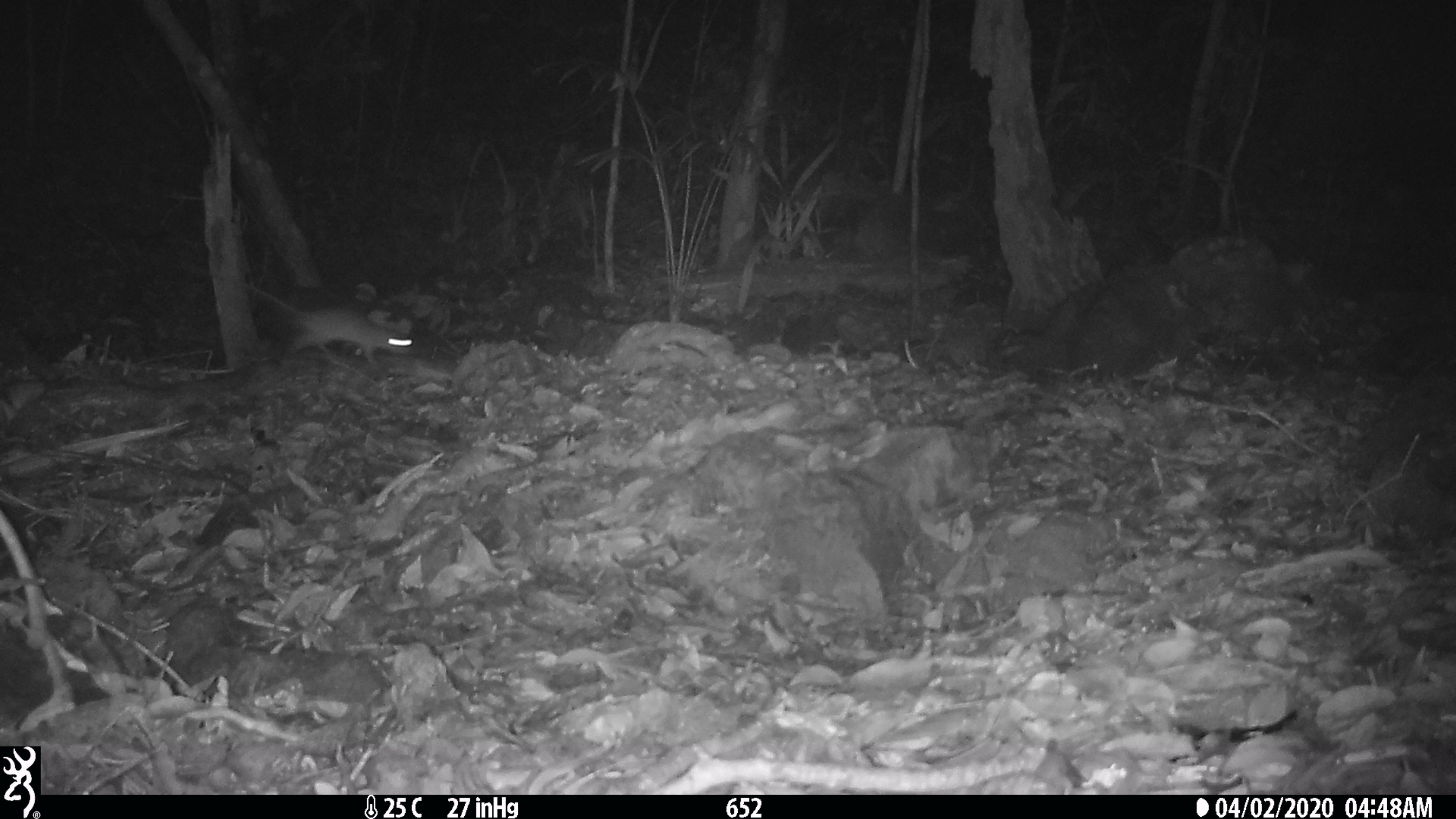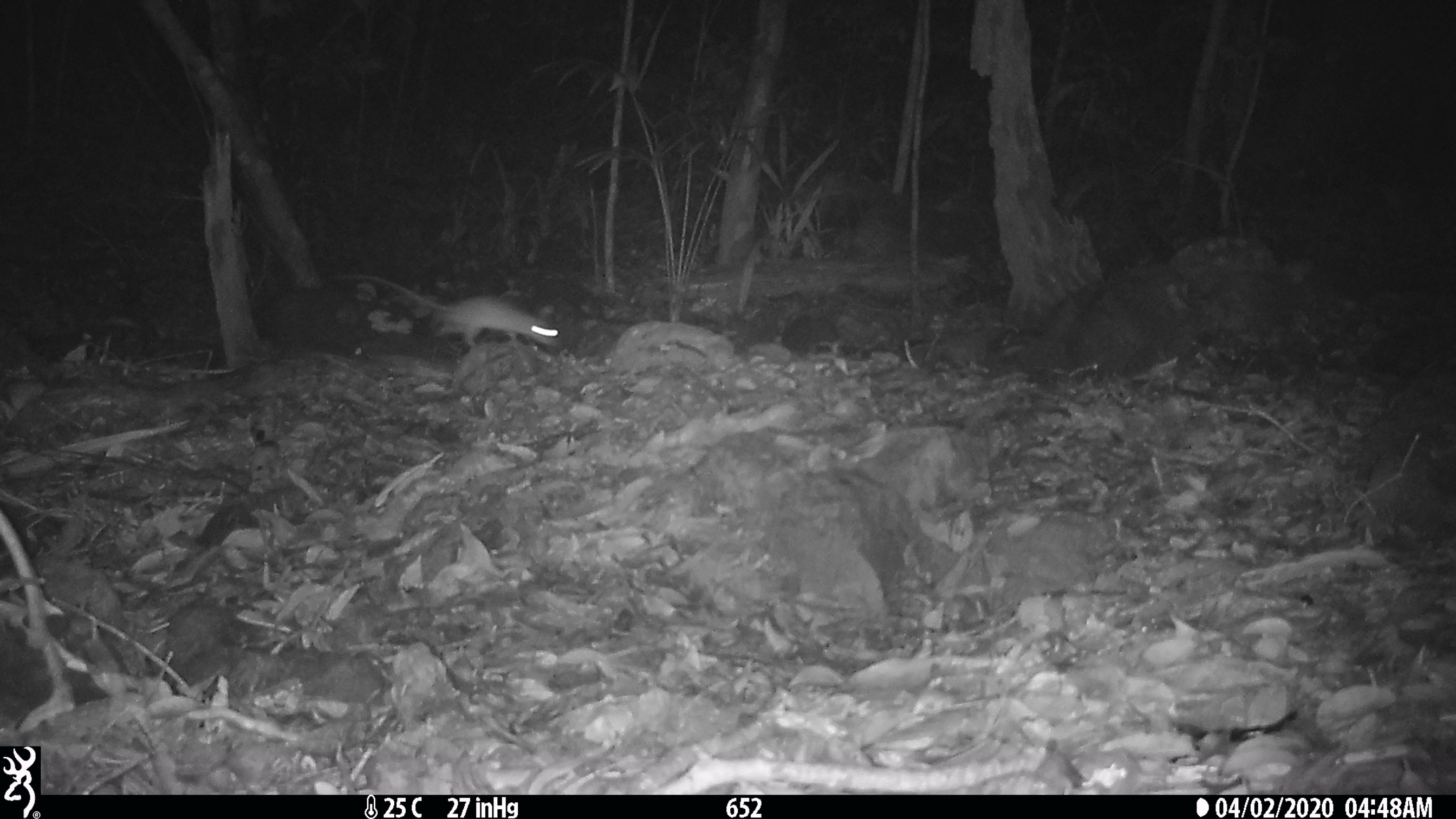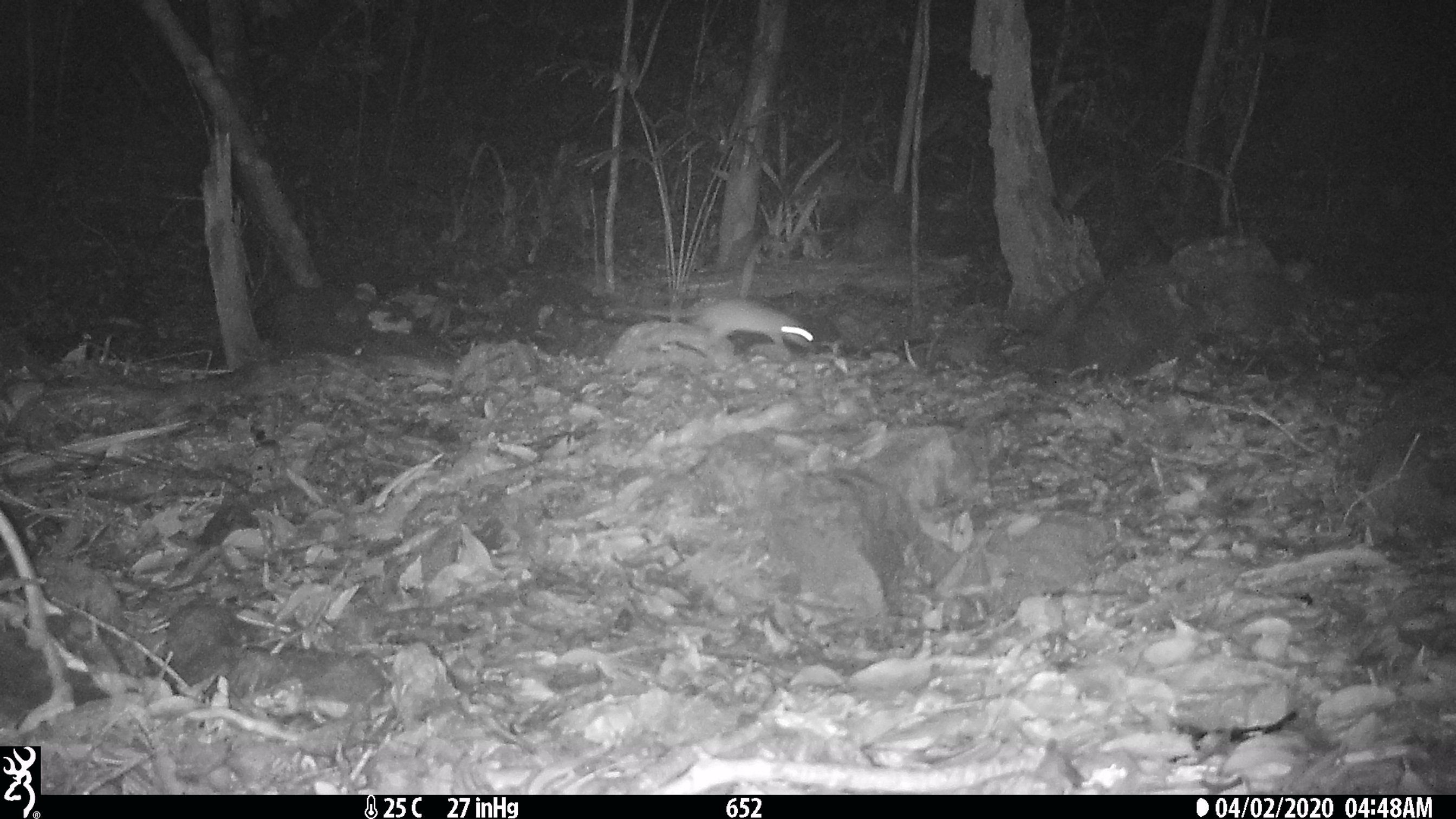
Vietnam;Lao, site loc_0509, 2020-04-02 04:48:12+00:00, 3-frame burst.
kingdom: Animalia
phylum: Chordata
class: Mammalia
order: Rodentia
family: Muridae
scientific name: Muridae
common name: old-world mice and rats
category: unidentified murid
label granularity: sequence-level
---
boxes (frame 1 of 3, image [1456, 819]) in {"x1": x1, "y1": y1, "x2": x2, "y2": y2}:
unidentified murid: {"x1": 231, "y1": 280, "x2": 416, "y2": 364}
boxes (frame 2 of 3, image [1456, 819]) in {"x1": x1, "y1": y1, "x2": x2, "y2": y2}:
unidentified murid: {"x1": 331, "y1": 273, "x2": 559, "y2": 349}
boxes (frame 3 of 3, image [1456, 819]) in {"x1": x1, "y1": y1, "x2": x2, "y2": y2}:
unidentified murid: {"x1": 610, "y1": 298, "x2": 815, "y2": 351}